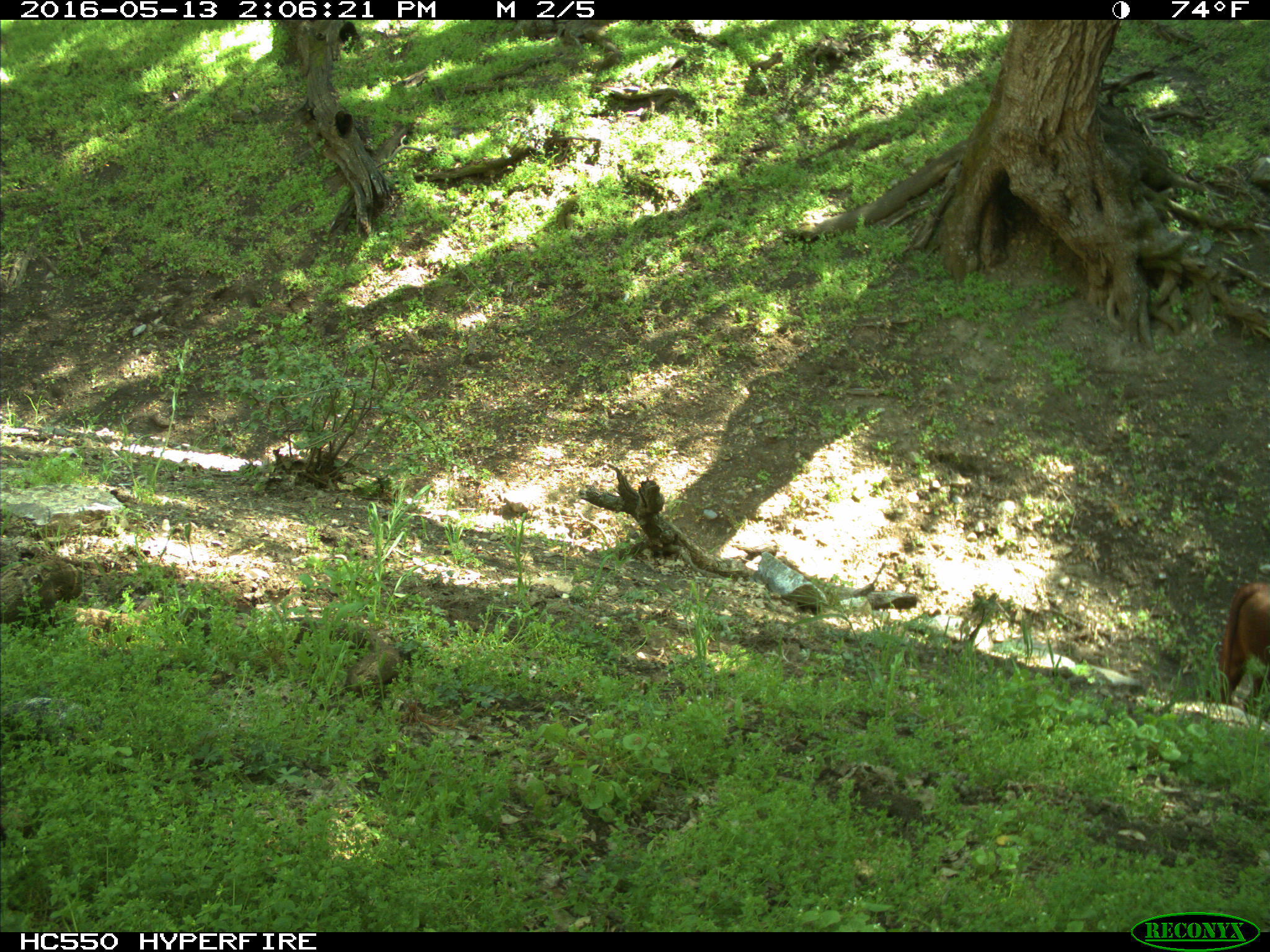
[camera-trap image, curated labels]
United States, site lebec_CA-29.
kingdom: Animalia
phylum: Chordata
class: Mammalia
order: Artiodactyla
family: Bovidae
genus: Bos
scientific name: Bos taurus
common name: domestic cow